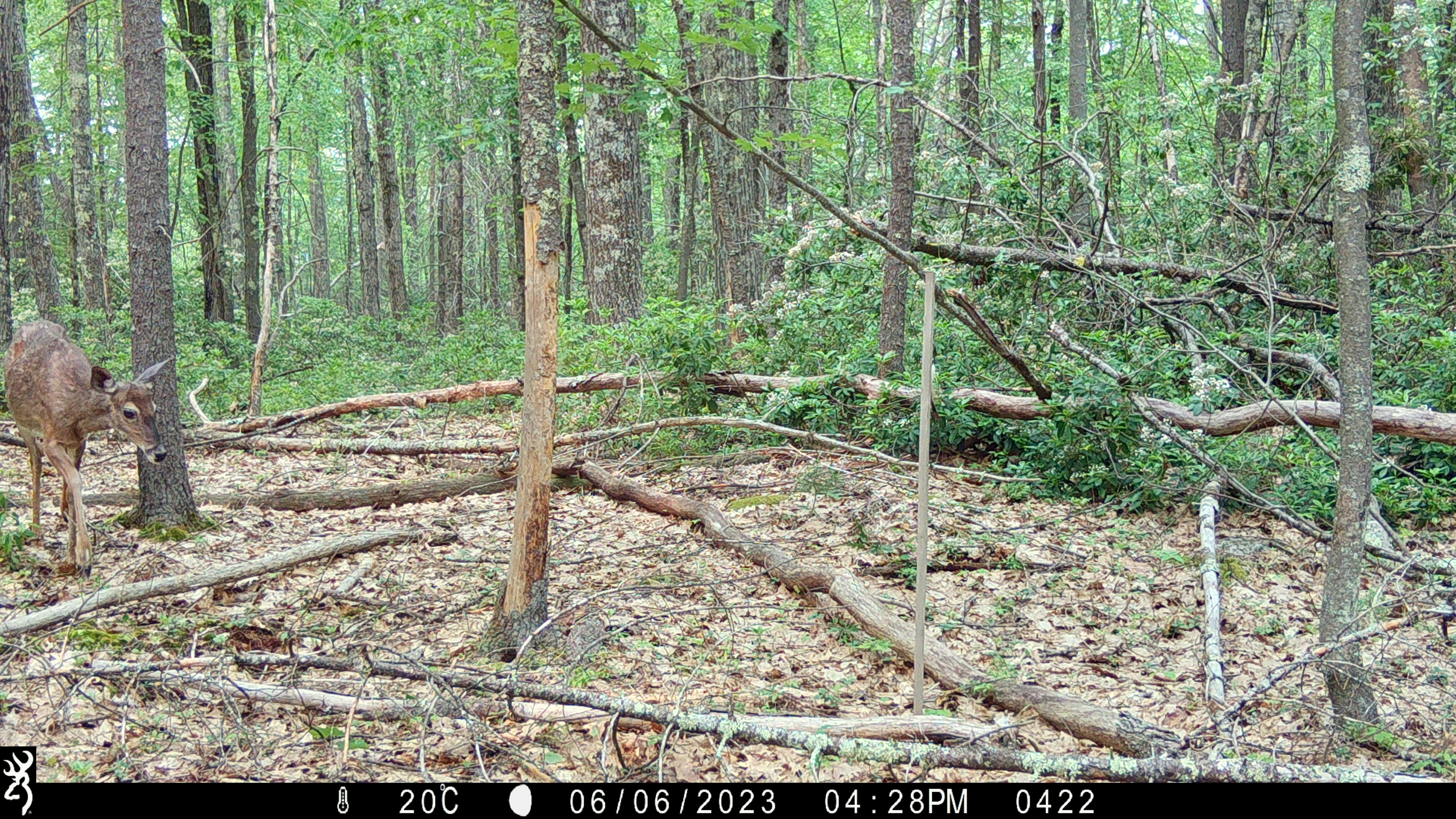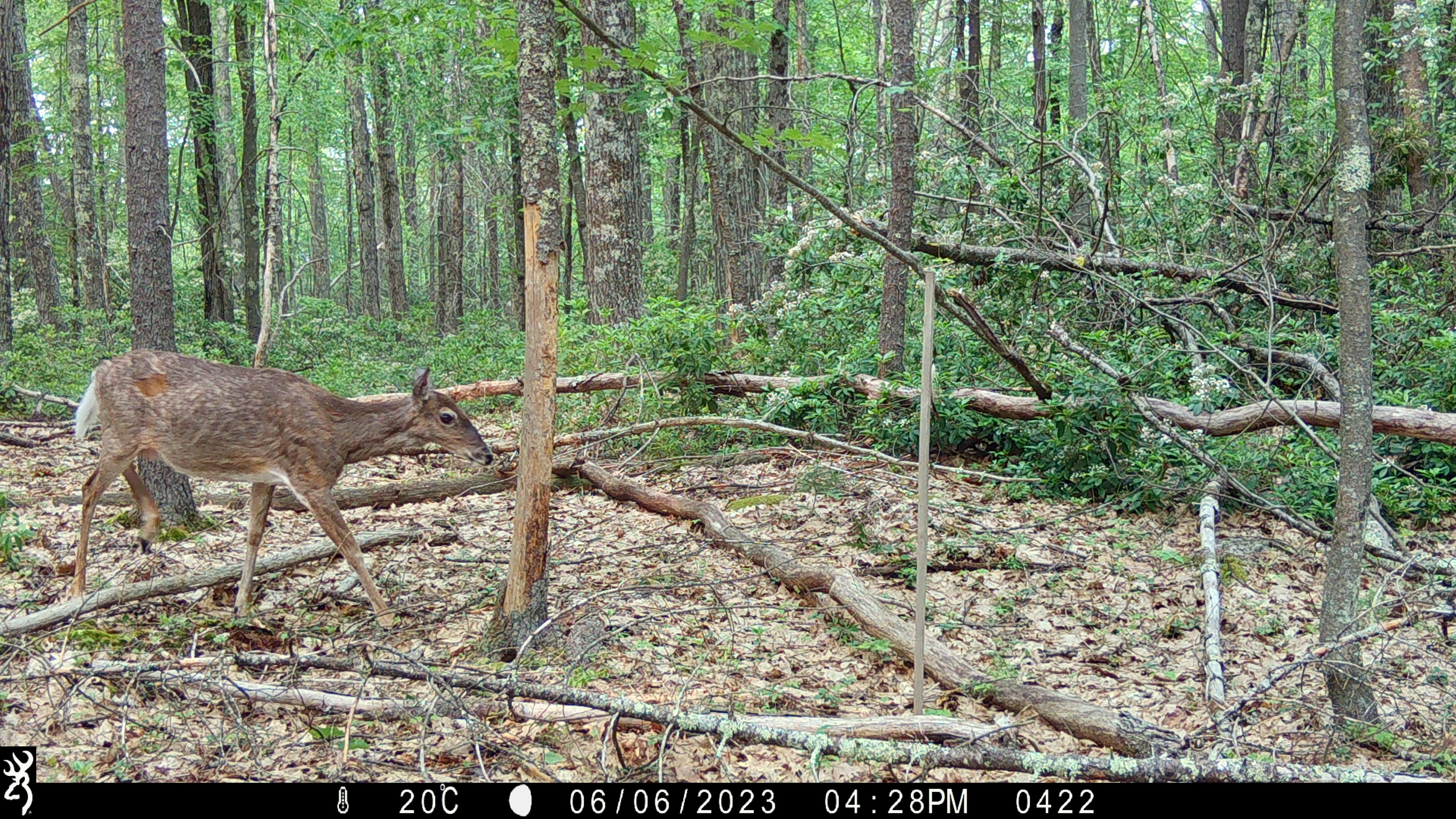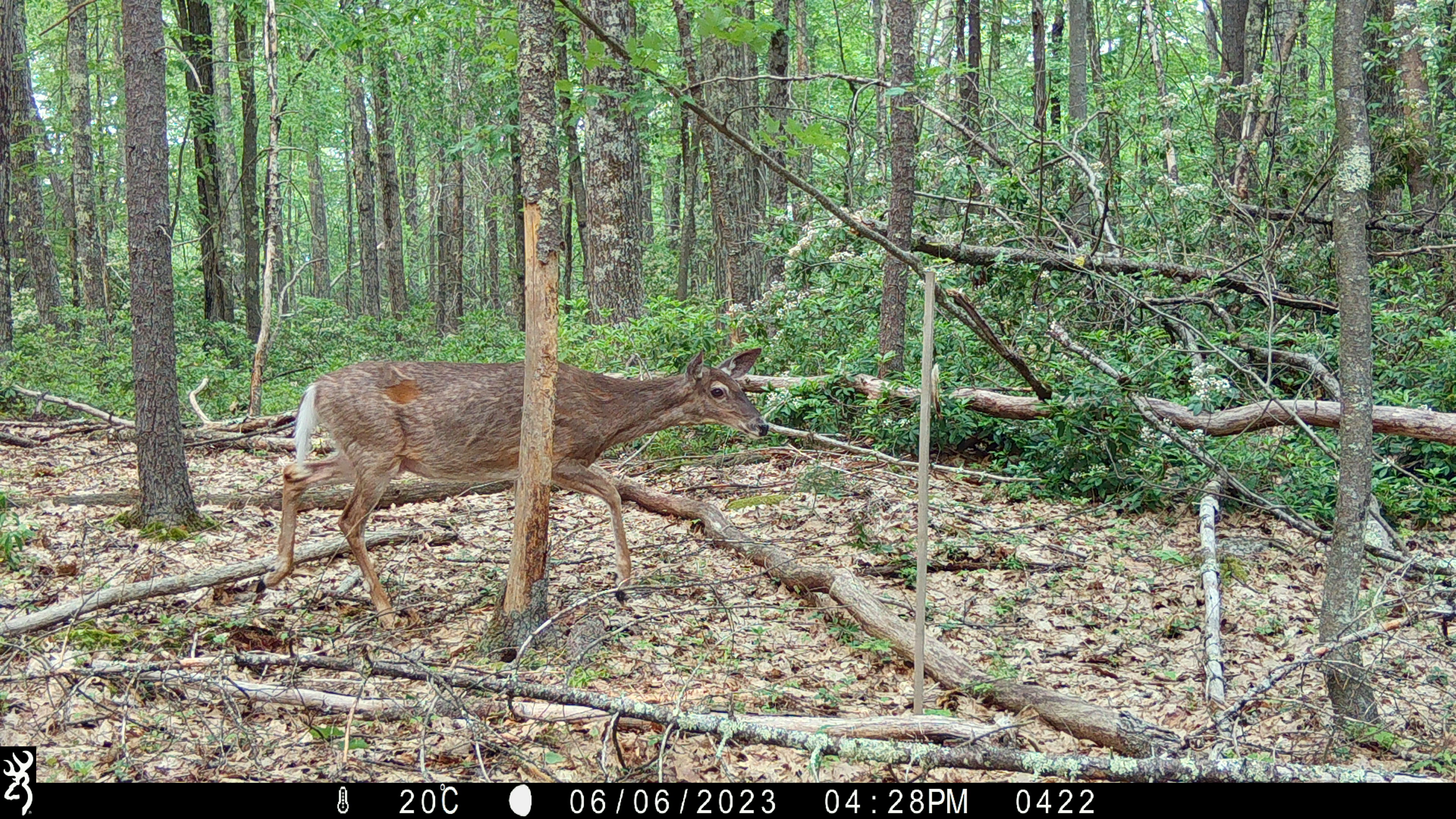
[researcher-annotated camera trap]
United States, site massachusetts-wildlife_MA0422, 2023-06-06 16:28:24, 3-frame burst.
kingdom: Animalia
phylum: Chordata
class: Mammalia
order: Artiodactyla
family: Cervidae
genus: Odocoileus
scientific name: Odocoileus virginianus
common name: white-tailed deer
White-tailed deer (Odocoileus virginianus).